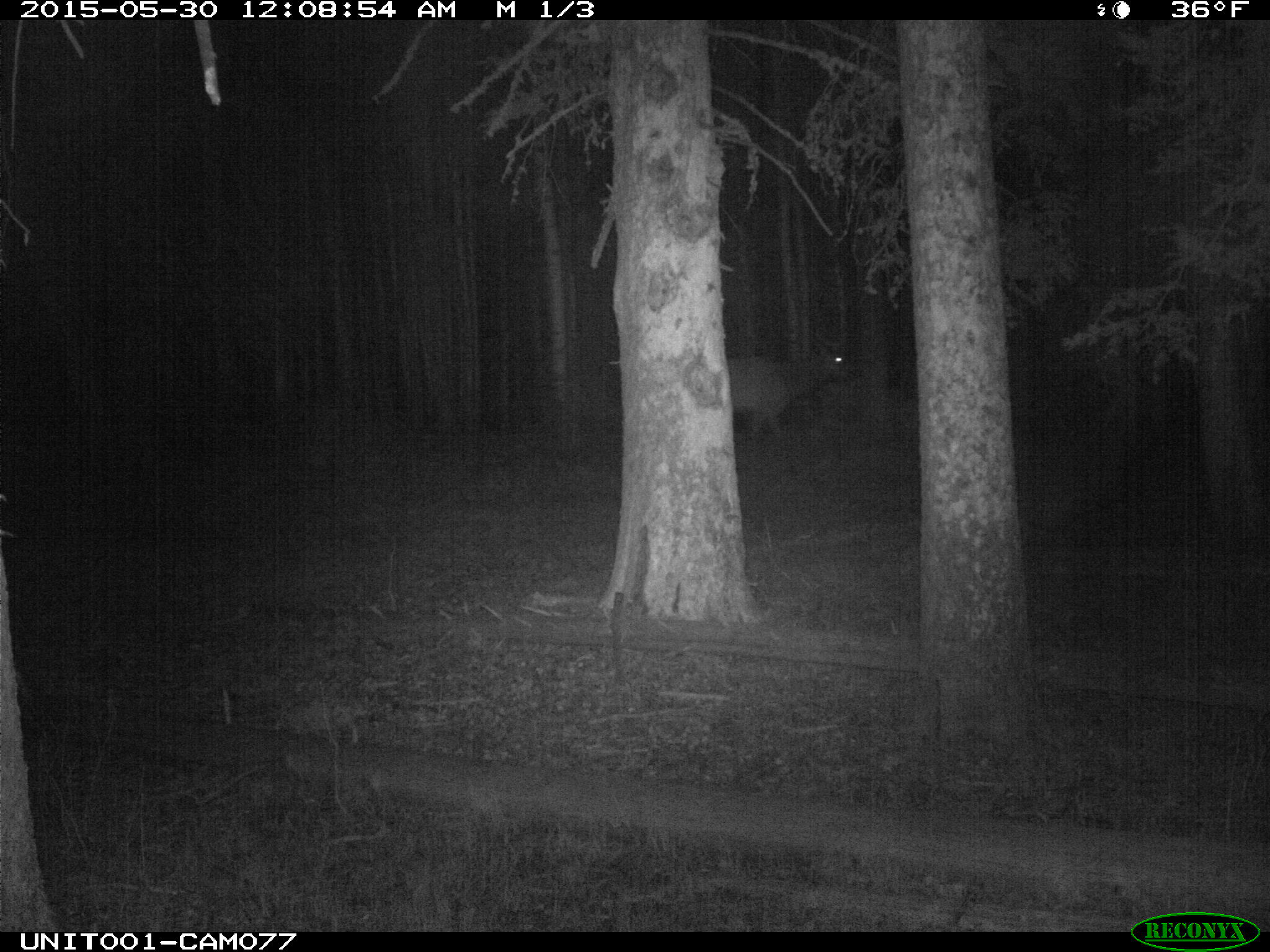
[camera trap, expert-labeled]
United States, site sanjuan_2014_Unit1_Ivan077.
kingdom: Animalia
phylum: Chordata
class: Mammalia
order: Artiodactyla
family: Cervidae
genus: Cervus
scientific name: Cervus elaphus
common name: red deer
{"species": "Cervus elaphus (red deer)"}